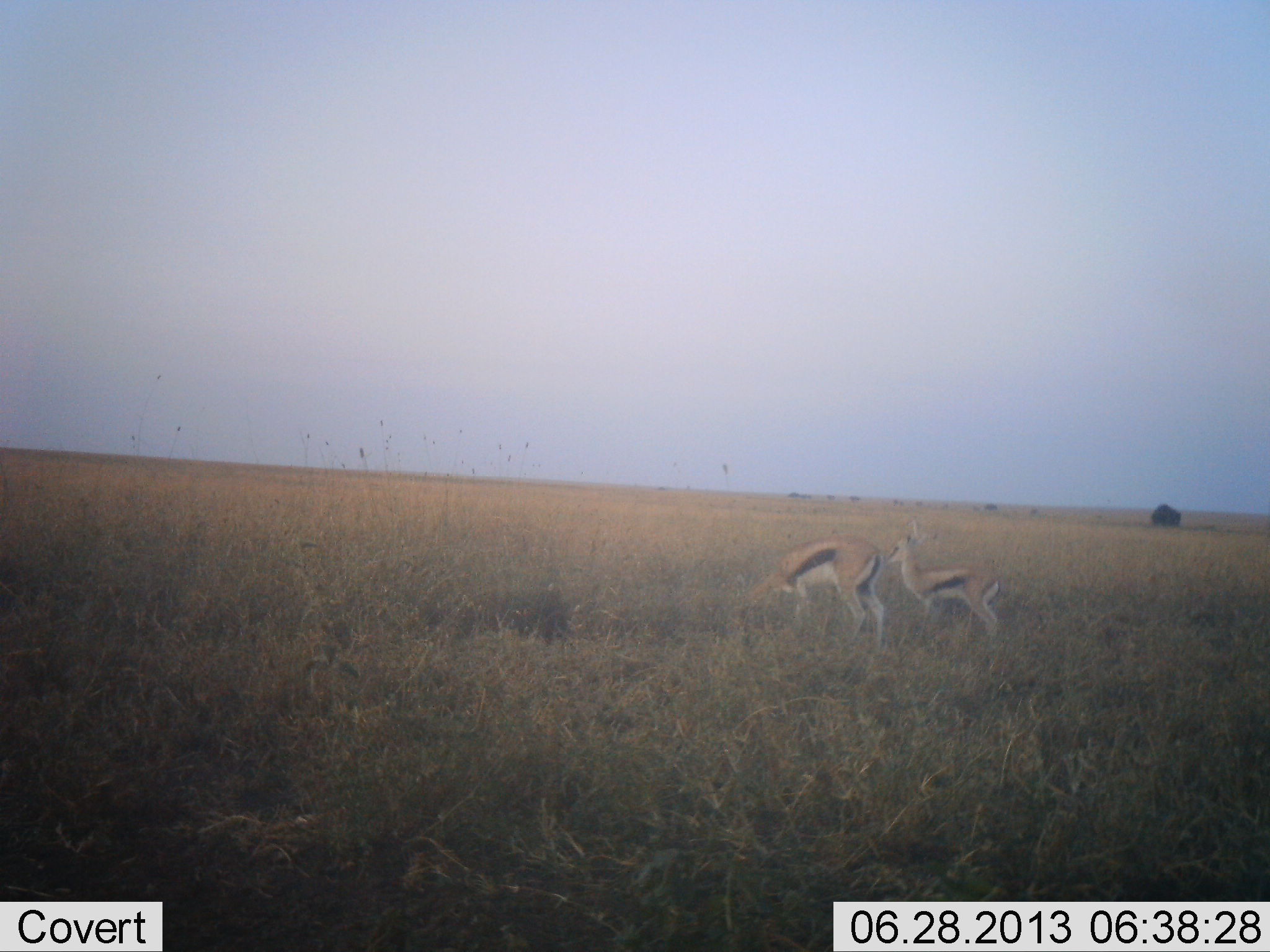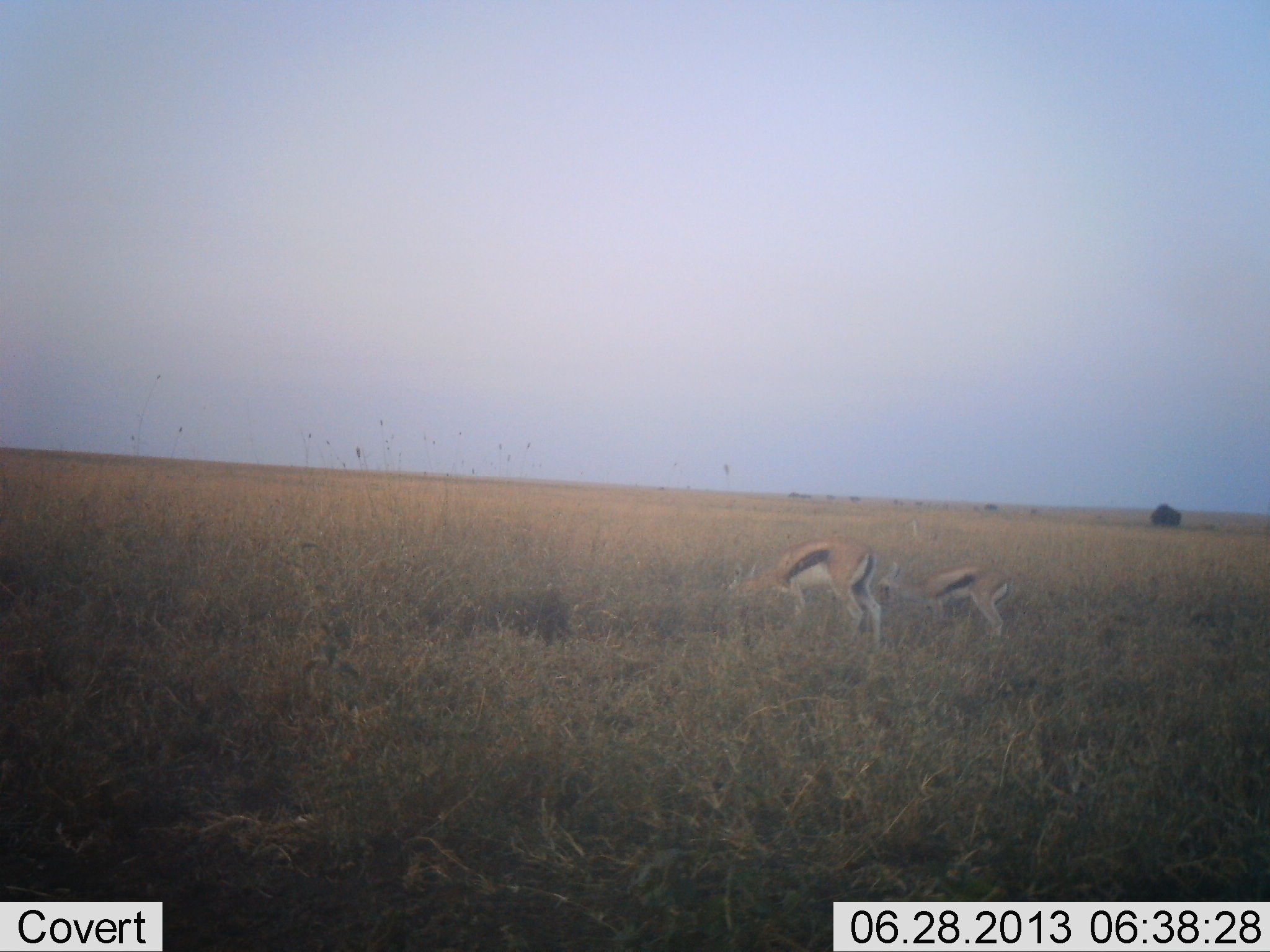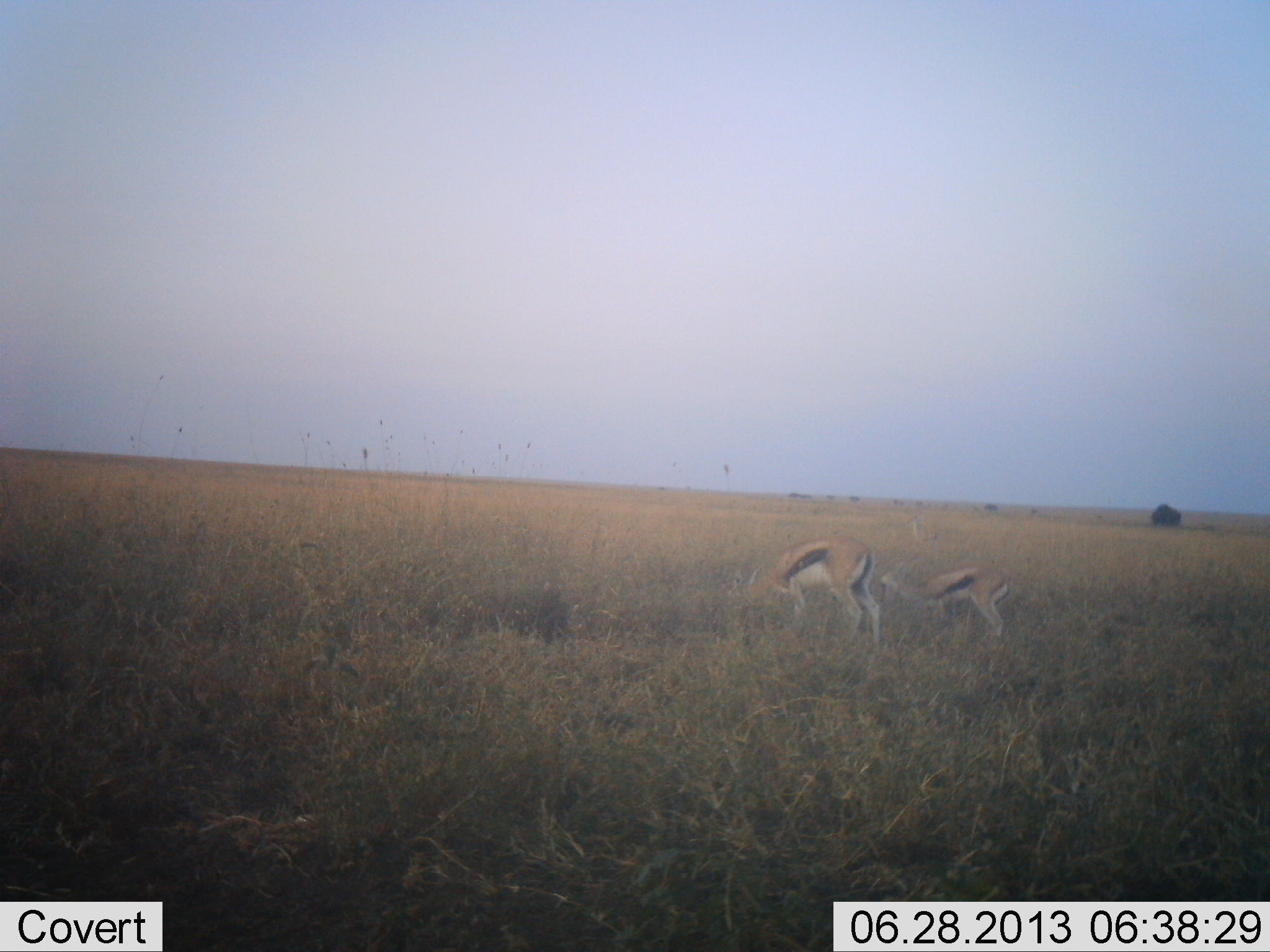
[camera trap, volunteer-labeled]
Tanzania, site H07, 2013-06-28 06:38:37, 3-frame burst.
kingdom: Animalia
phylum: Chordata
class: Mammalia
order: Artiodactyla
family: Bovidae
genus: Eudorcas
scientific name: Eudorcas thomsonii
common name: thomson's gazelle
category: gazellethomsons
Gazellethomsons (thomson's gazelle) (Eudorcas thomsonii), count 2. Behavior (volunteer vote fractions): standing 41%, resting 0%, moving 0%, interacting 0%. Young present (vote fraction): 36%. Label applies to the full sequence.